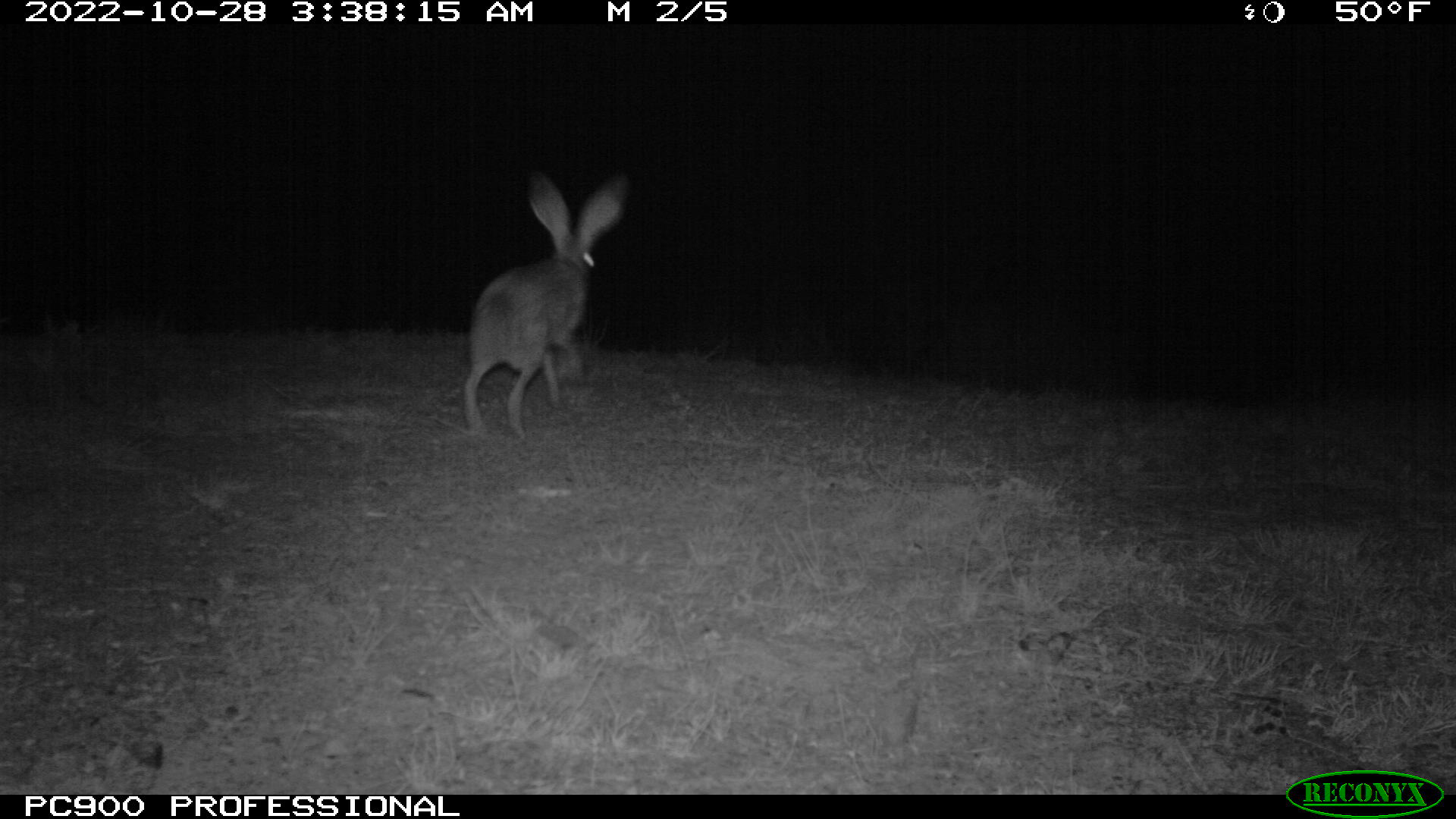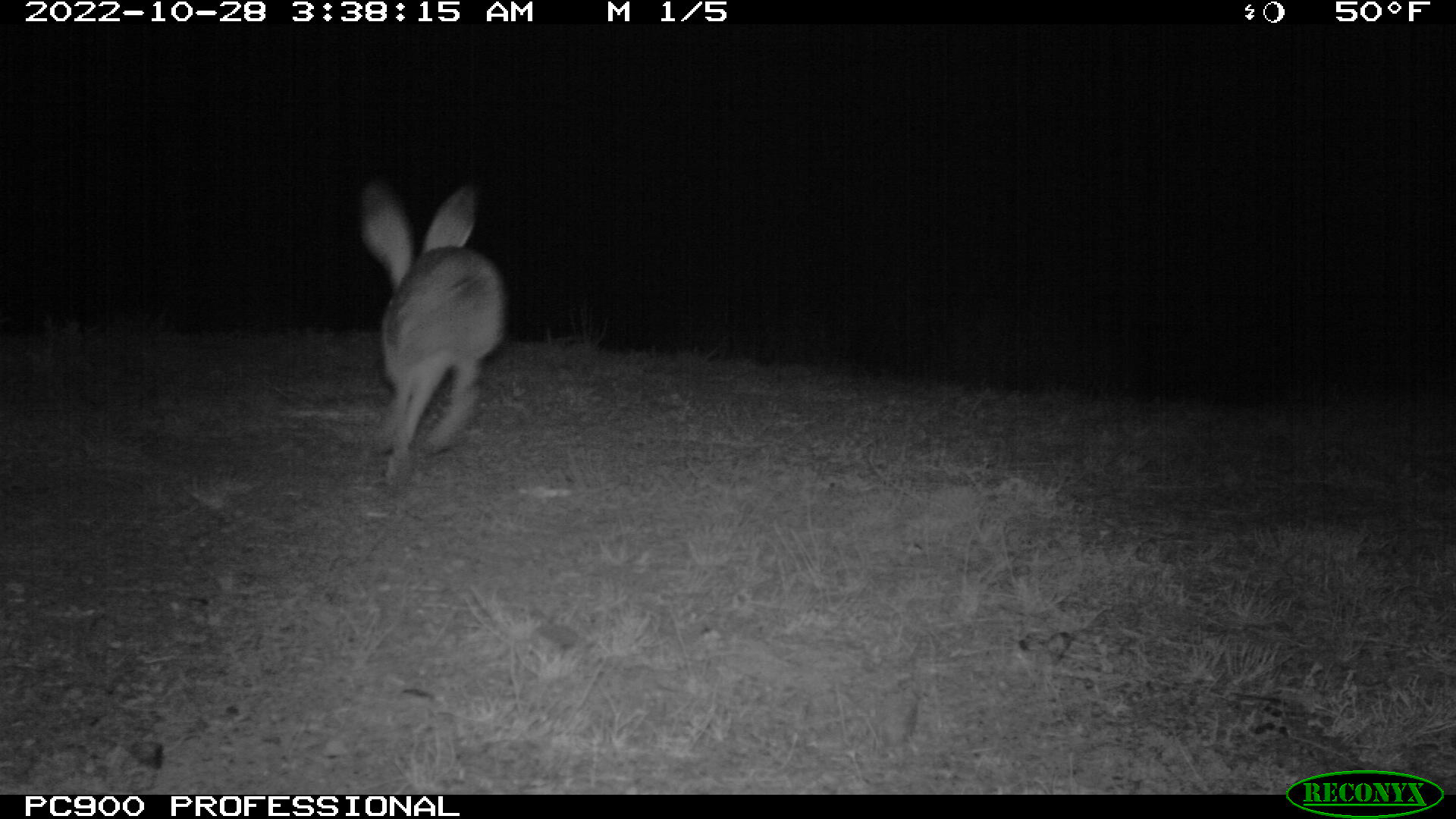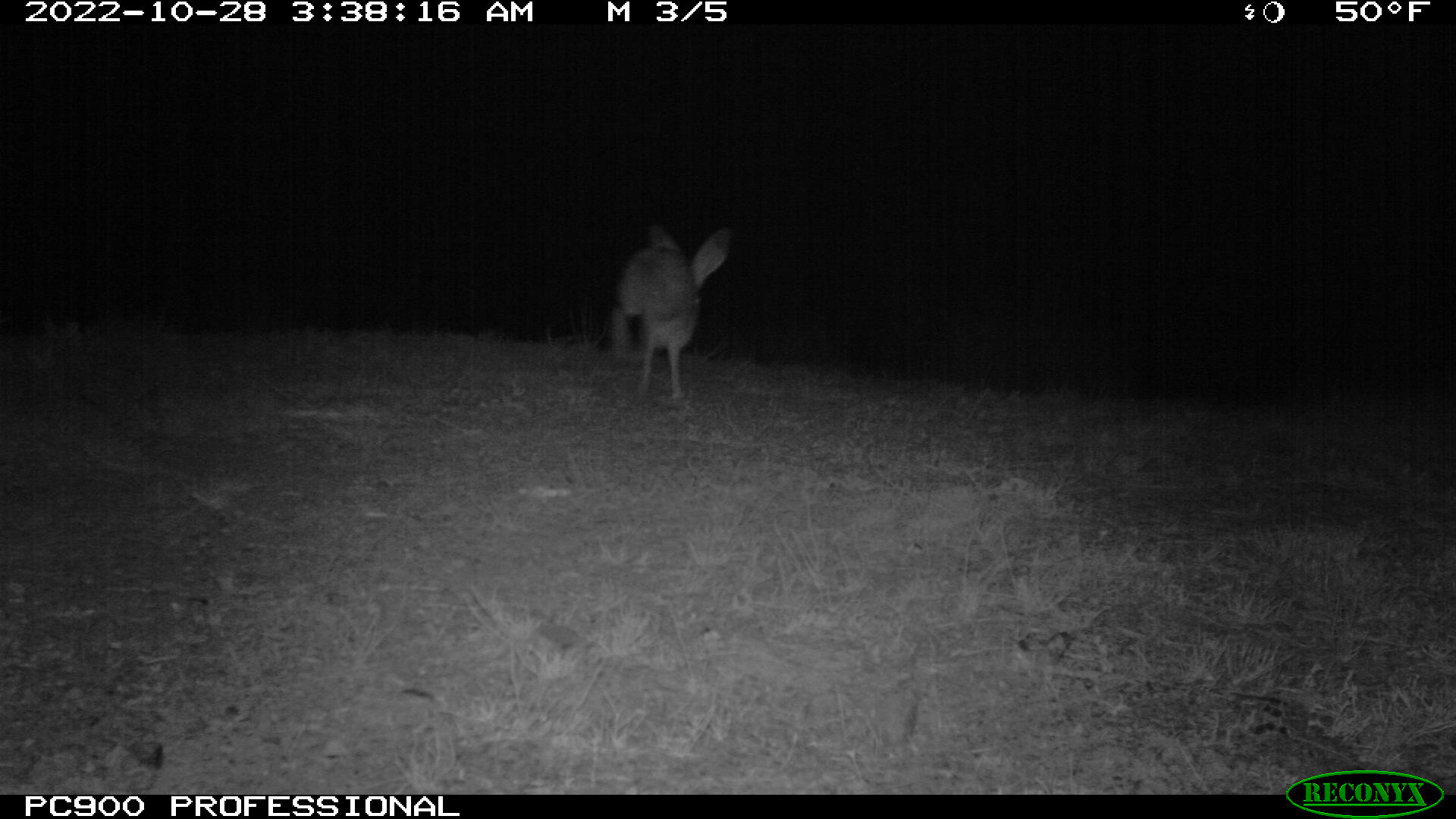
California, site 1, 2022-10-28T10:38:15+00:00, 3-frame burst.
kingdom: Animalia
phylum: Chordata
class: Mammalia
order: Lagomorpha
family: Leporidae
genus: Lepus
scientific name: Lepus californicus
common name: black-tailed jackrabbit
Black-tailed jackrabbit (Lepus californicus).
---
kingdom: Animalia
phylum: Chordata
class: Mammalia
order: Lagomorpha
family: Leporidae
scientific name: Leporidae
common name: rabbit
Rabbit (Leporidae).